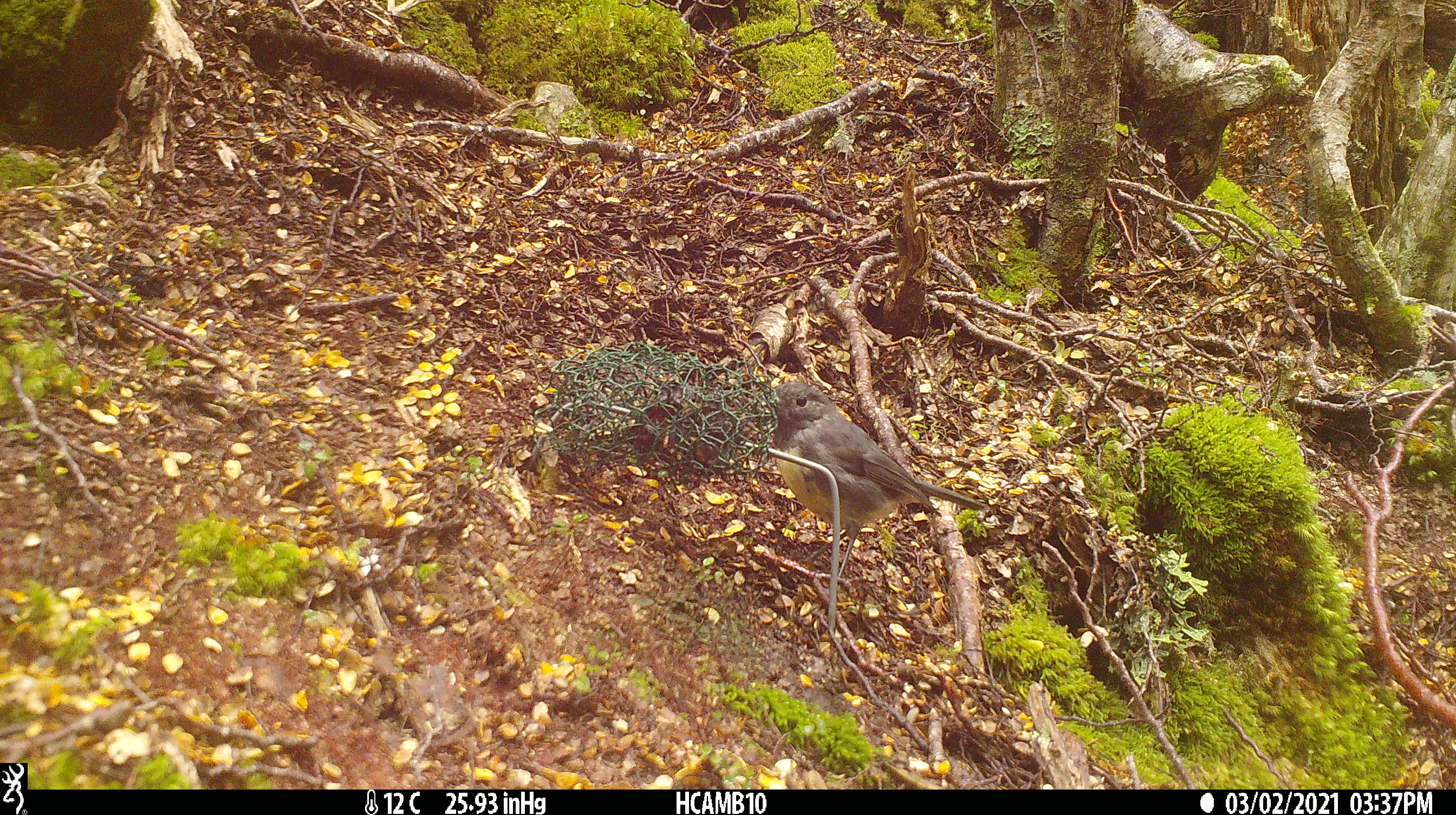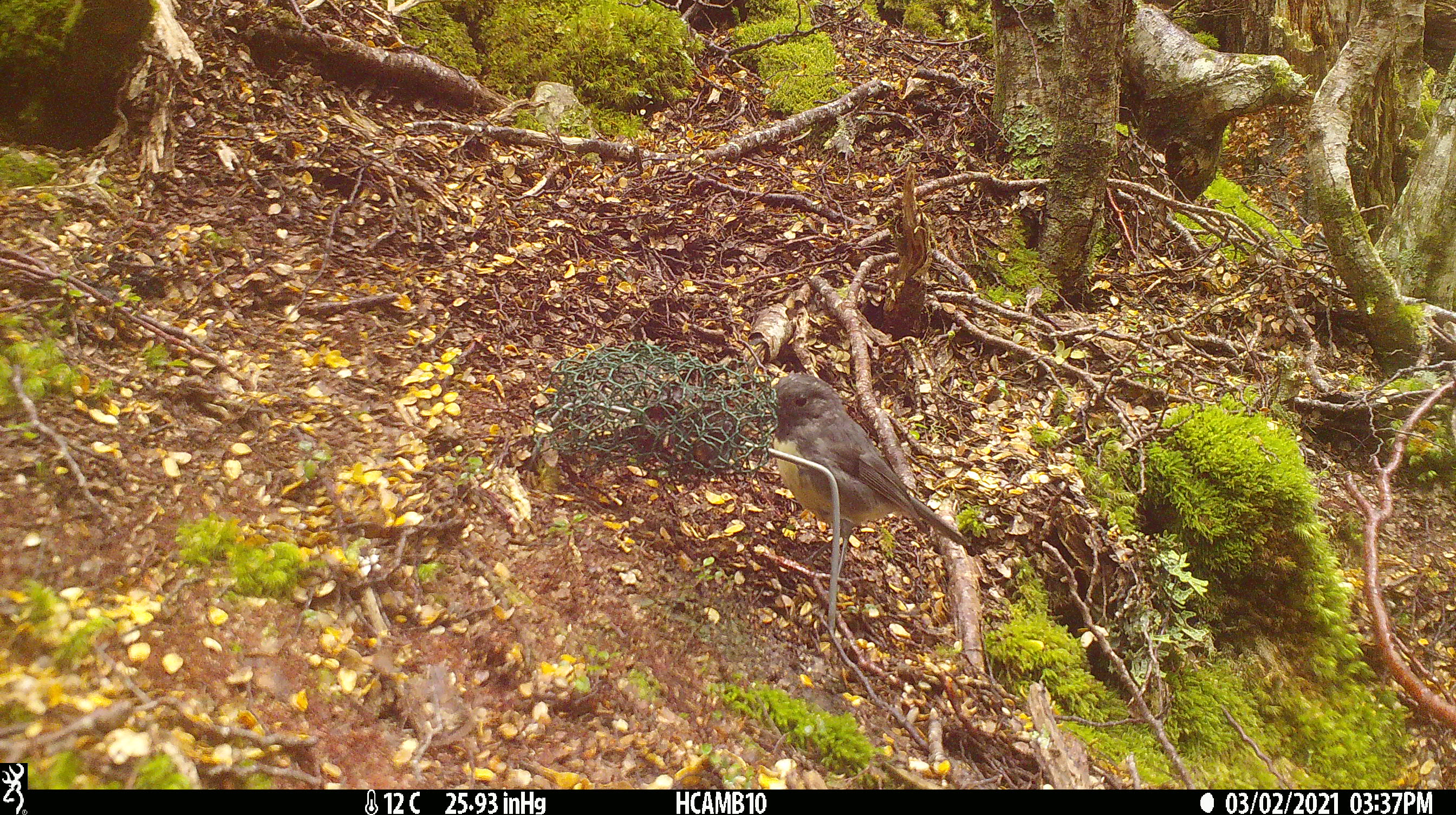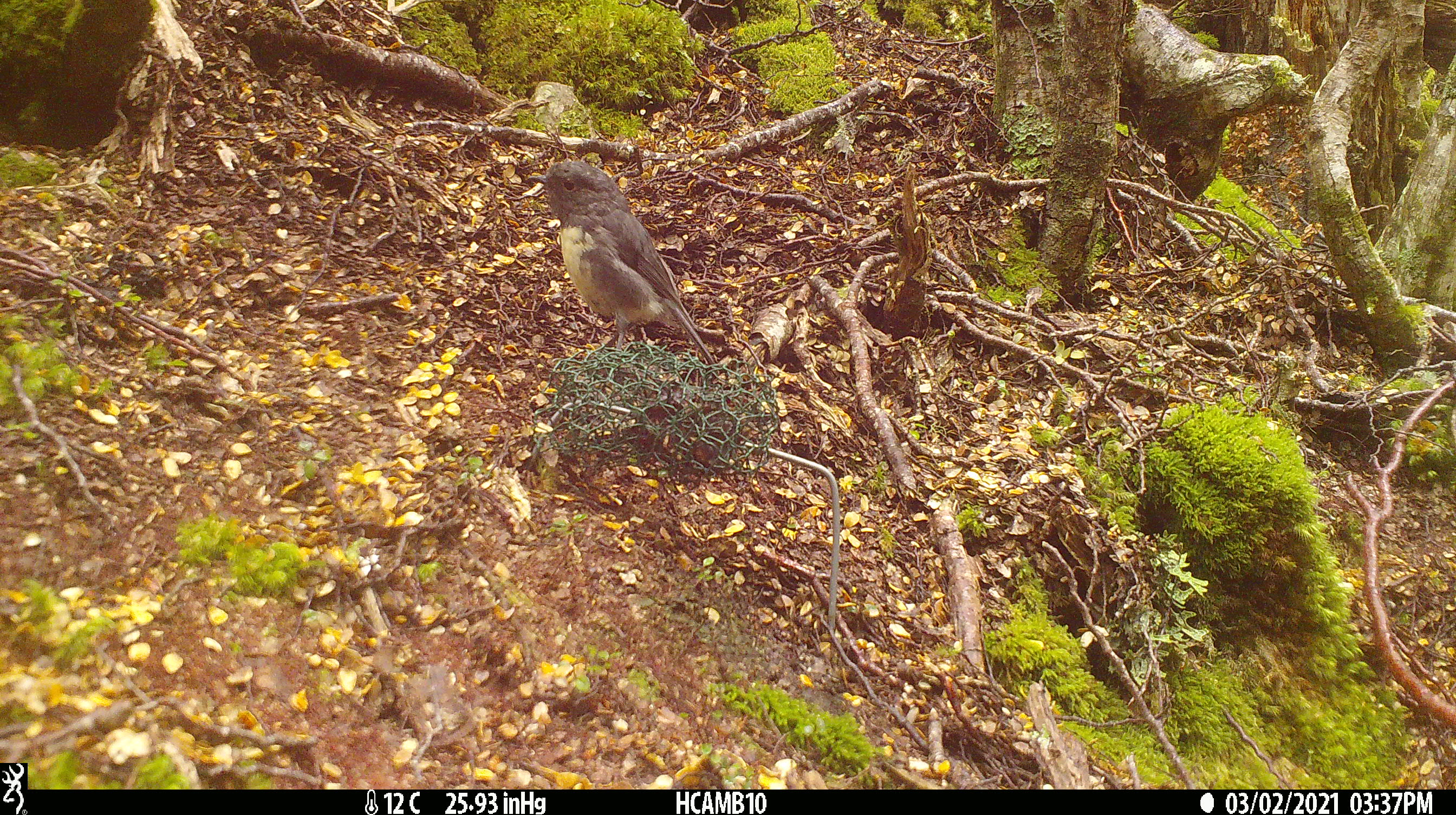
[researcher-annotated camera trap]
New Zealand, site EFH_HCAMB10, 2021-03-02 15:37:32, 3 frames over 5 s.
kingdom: Animalia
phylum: Chordata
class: Aves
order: Passeriformes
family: Petroicidae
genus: Petroica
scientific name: Petroica australis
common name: new zealand robin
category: robin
Robin (new zealand robin) (Petroica australis).